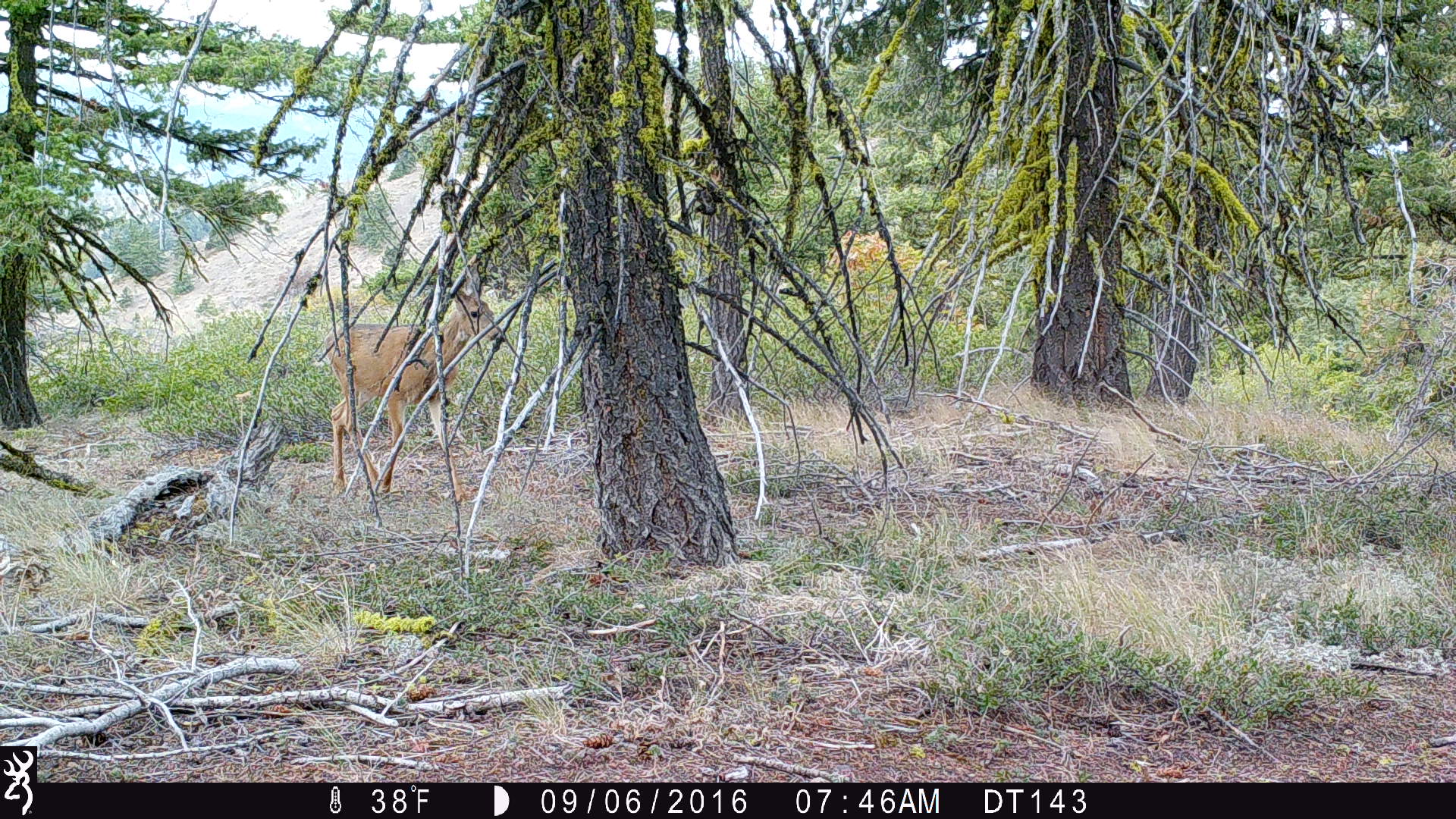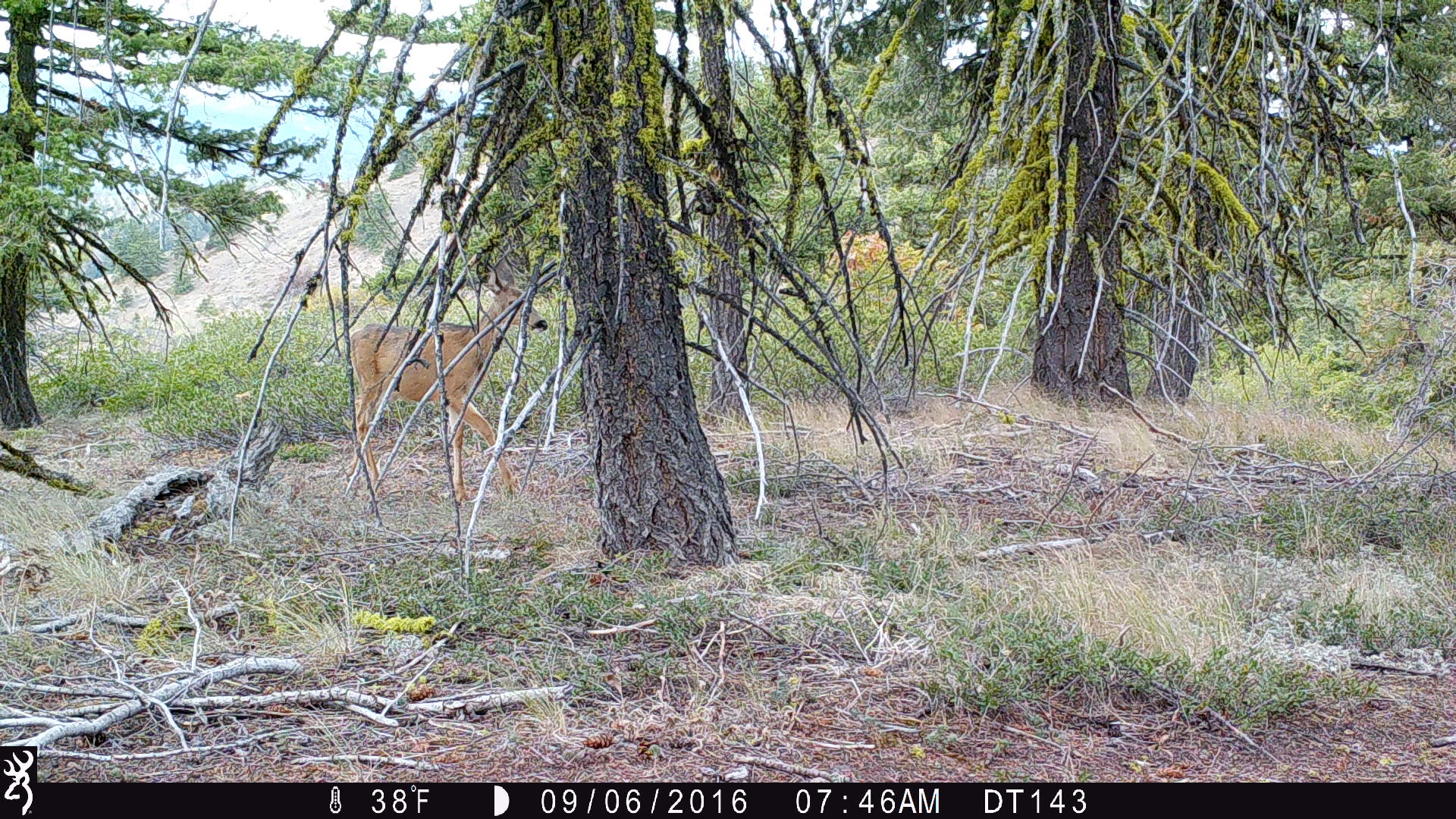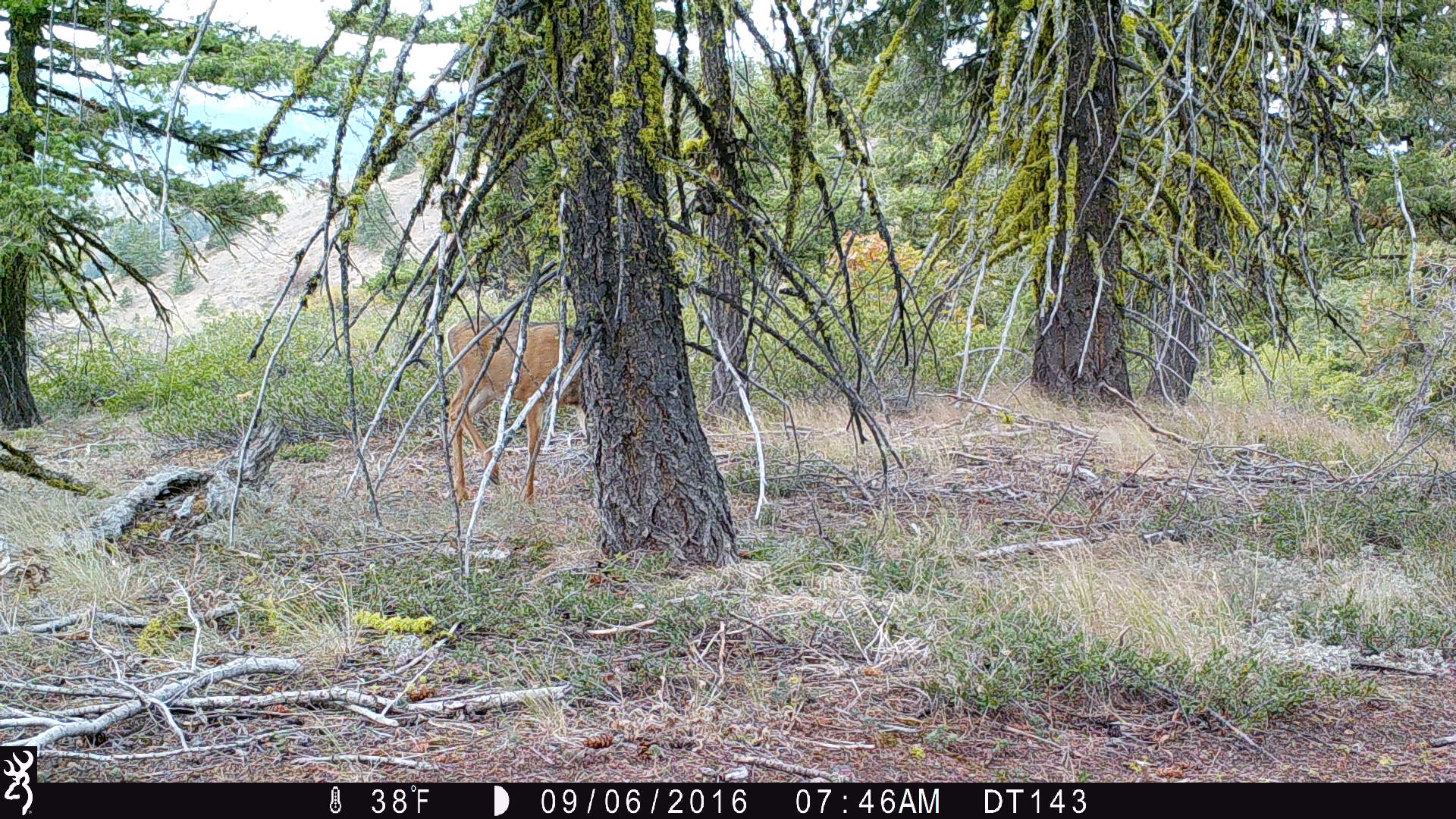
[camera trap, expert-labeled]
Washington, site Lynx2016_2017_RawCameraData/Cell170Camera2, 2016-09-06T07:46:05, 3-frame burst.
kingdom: Animalia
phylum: Chordata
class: Mammalia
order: Artiodactyla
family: Cervidae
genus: Odocoileus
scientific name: Odocoileus hemionus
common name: mule deer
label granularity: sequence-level